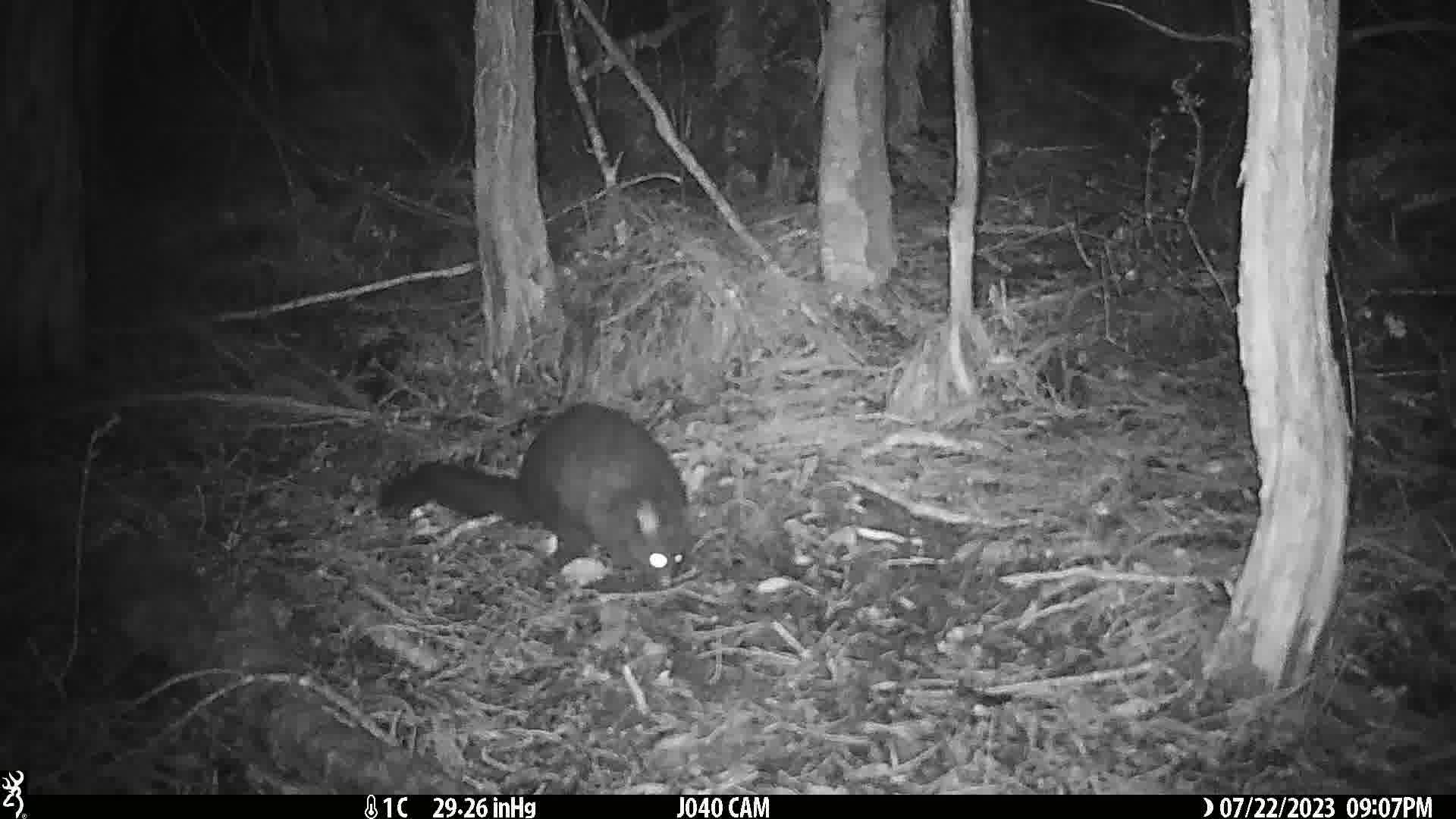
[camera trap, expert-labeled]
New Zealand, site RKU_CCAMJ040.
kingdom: Animalia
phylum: Chordata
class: Mammalia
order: Diprotodontia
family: Phalangeridae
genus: Trichosurus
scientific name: Trichosurus vulpecula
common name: common brushtail possum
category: possum